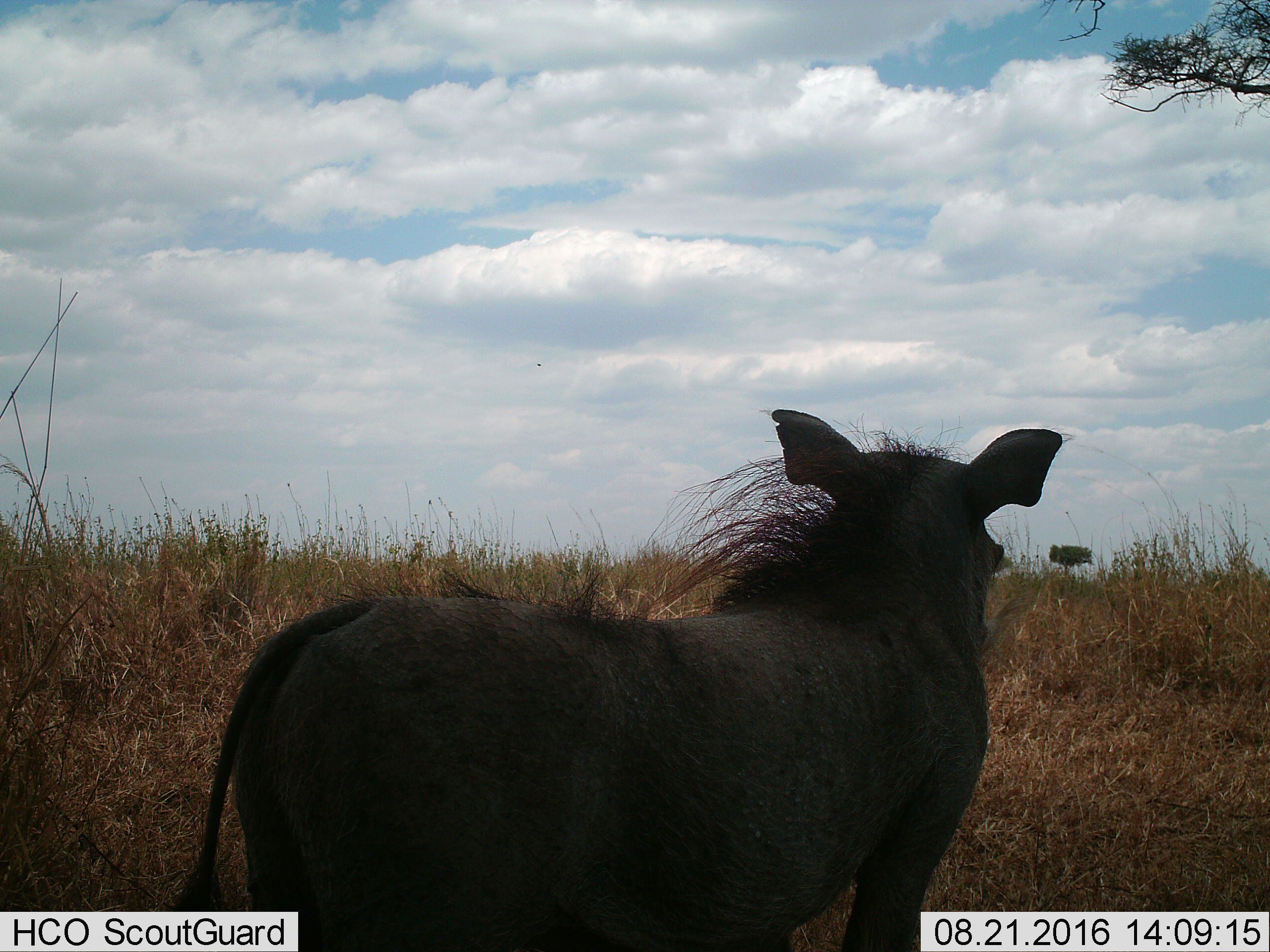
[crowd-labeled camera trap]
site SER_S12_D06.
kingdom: Animalia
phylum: Chordata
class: Mammalia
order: Artiodactyla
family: Suidae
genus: Phacochoerus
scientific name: Phacochoerus africanus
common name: warthog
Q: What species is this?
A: Warthog (Phacochoerus africanus).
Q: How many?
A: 1.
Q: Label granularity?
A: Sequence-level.